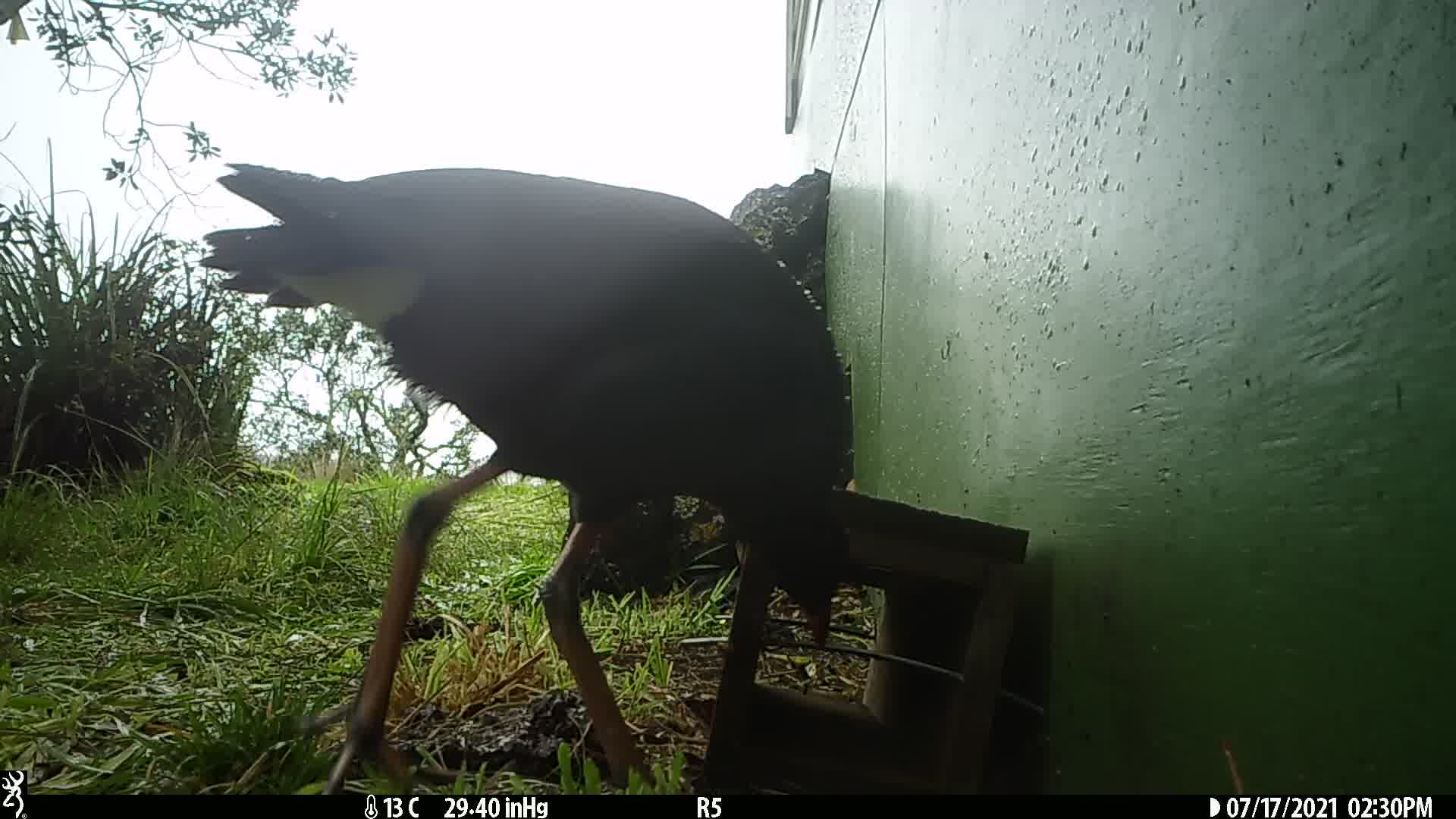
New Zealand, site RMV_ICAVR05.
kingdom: Animalia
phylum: Chordata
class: Aves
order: Gruiformes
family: Rallidae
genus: Porphyrio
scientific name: Porphyrio melanotus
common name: australasian swamphen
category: pukeko